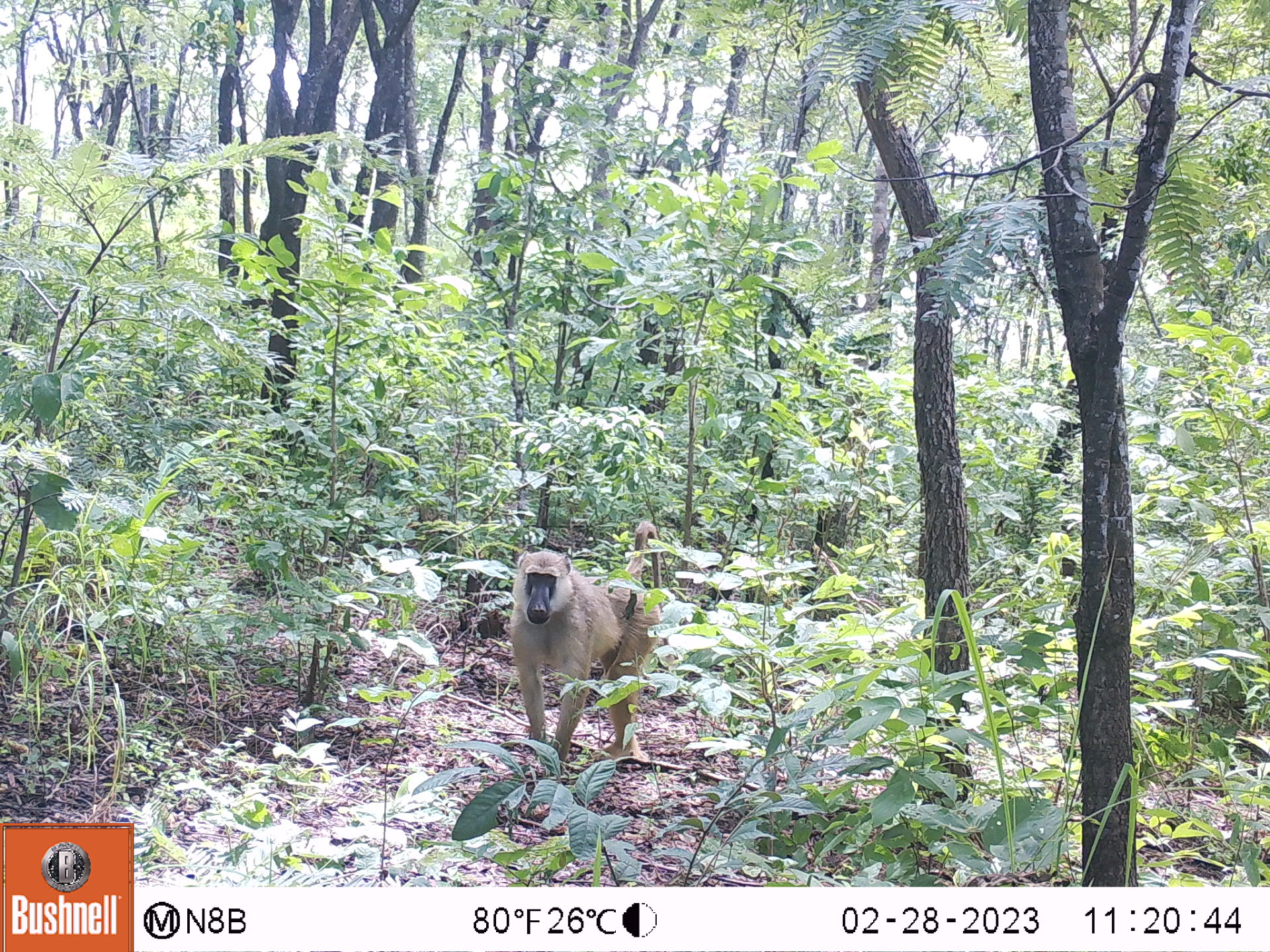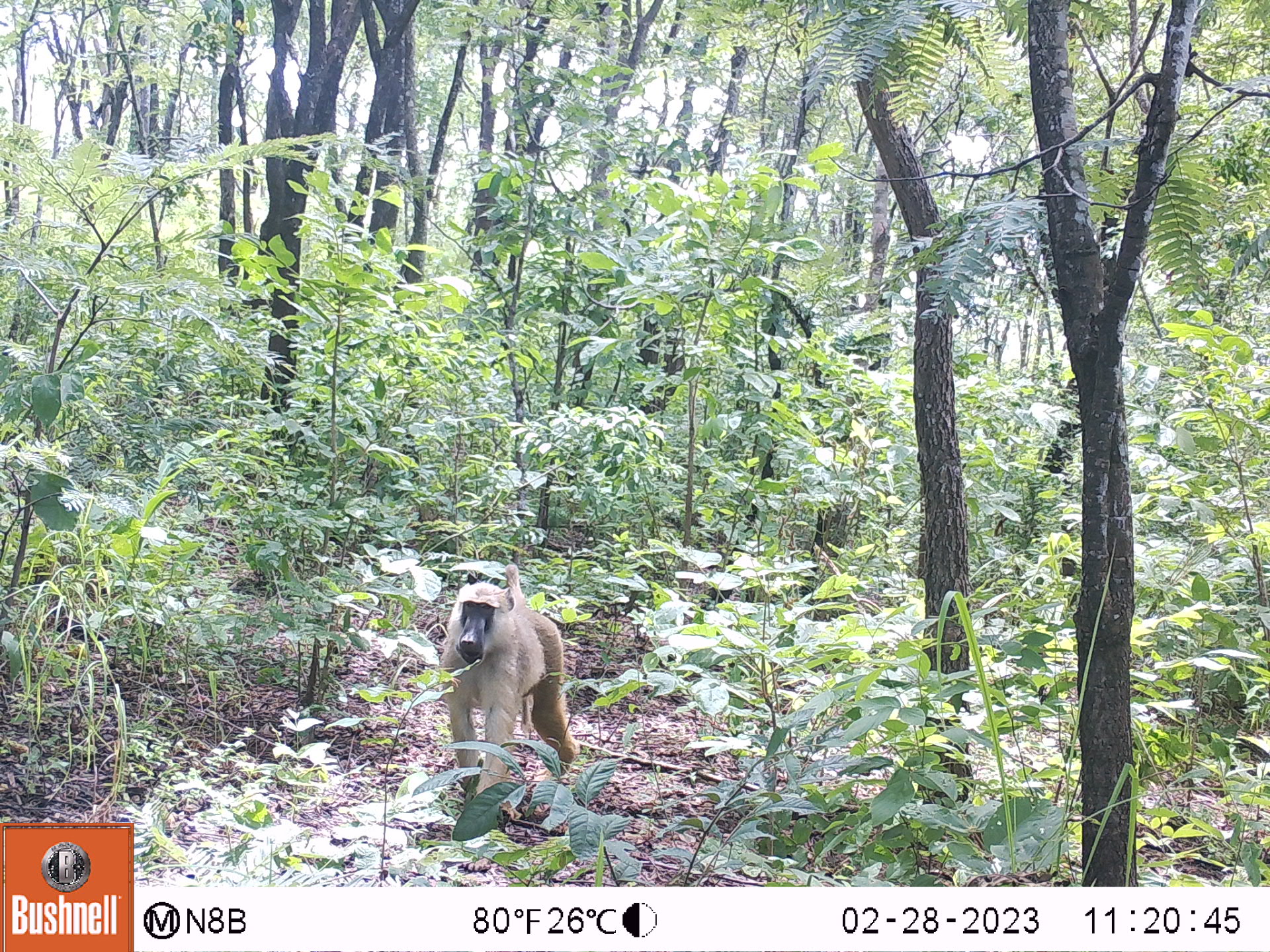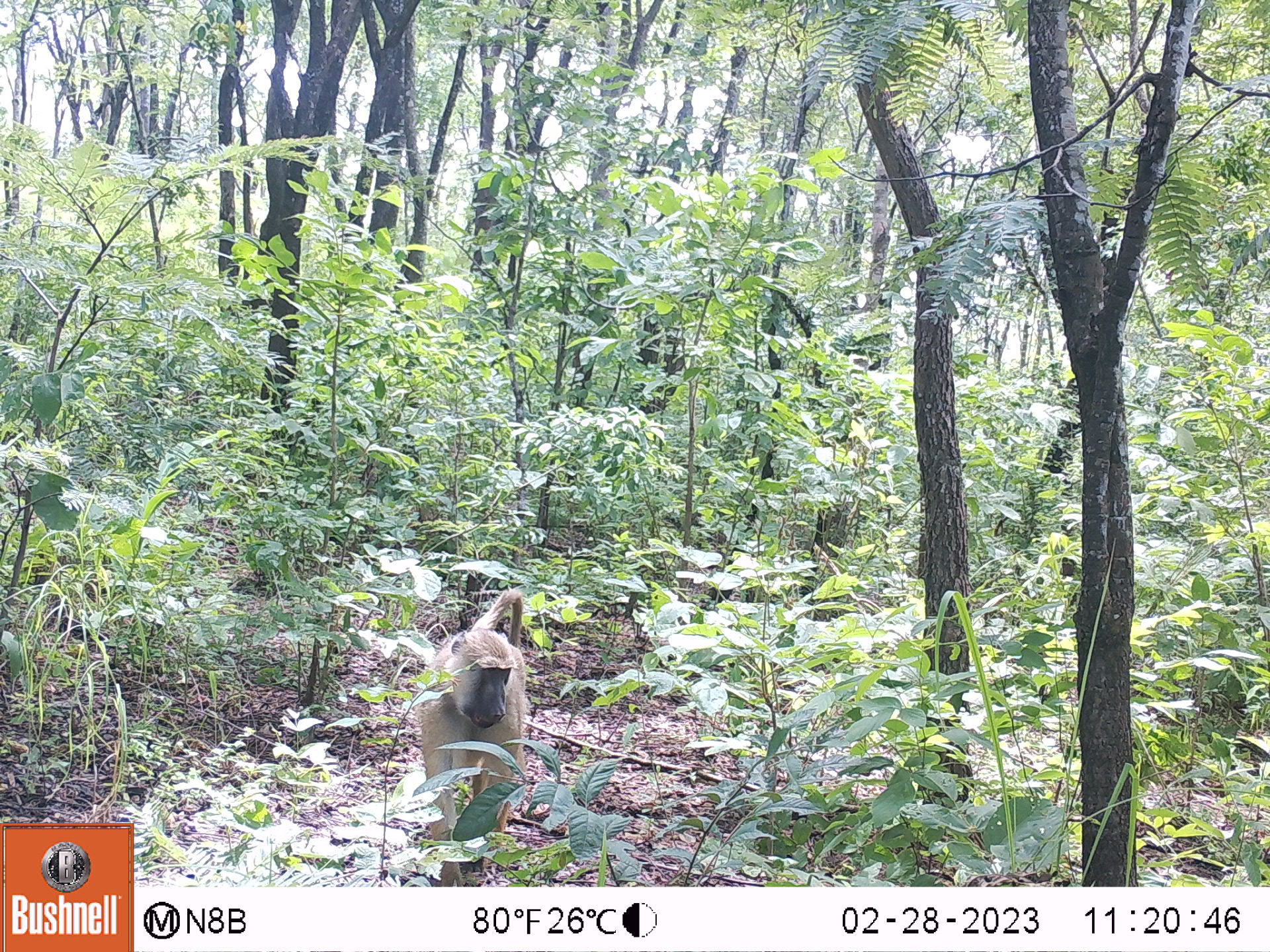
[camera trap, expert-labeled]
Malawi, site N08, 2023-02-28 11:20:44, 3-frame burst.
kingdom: Animalia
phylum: Chordata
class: Mammalia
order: Primates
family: Cercopithecidae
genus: Papio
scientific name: Papio cynocephalus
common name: yellow baboon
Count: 1.